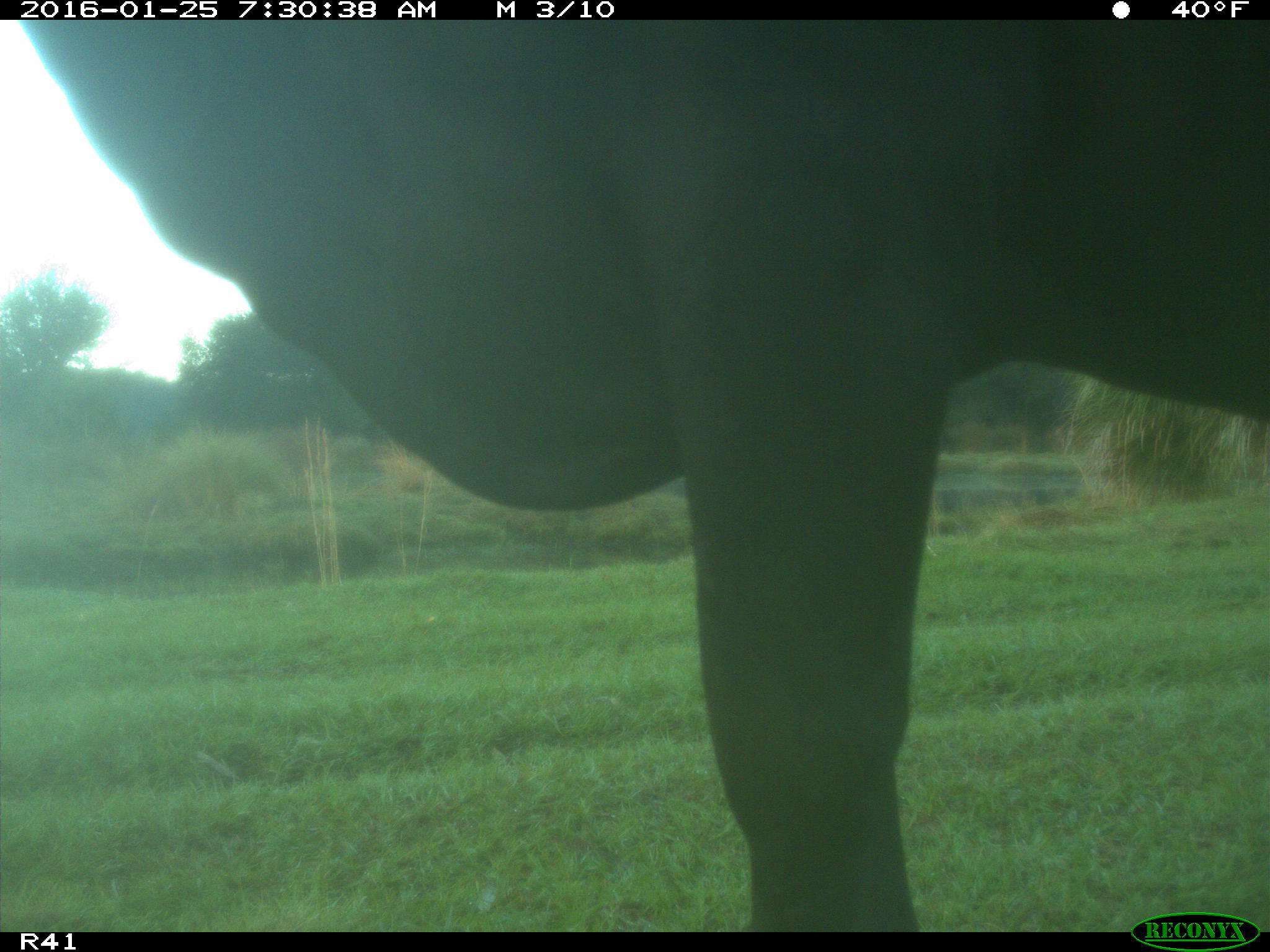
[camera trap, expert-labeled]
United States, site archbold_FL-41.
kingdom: Animalia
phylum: Chordata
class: Mammalia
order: Artiodactyla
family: Bovidae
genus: Bos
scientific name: Bos taurus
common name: domestic cow